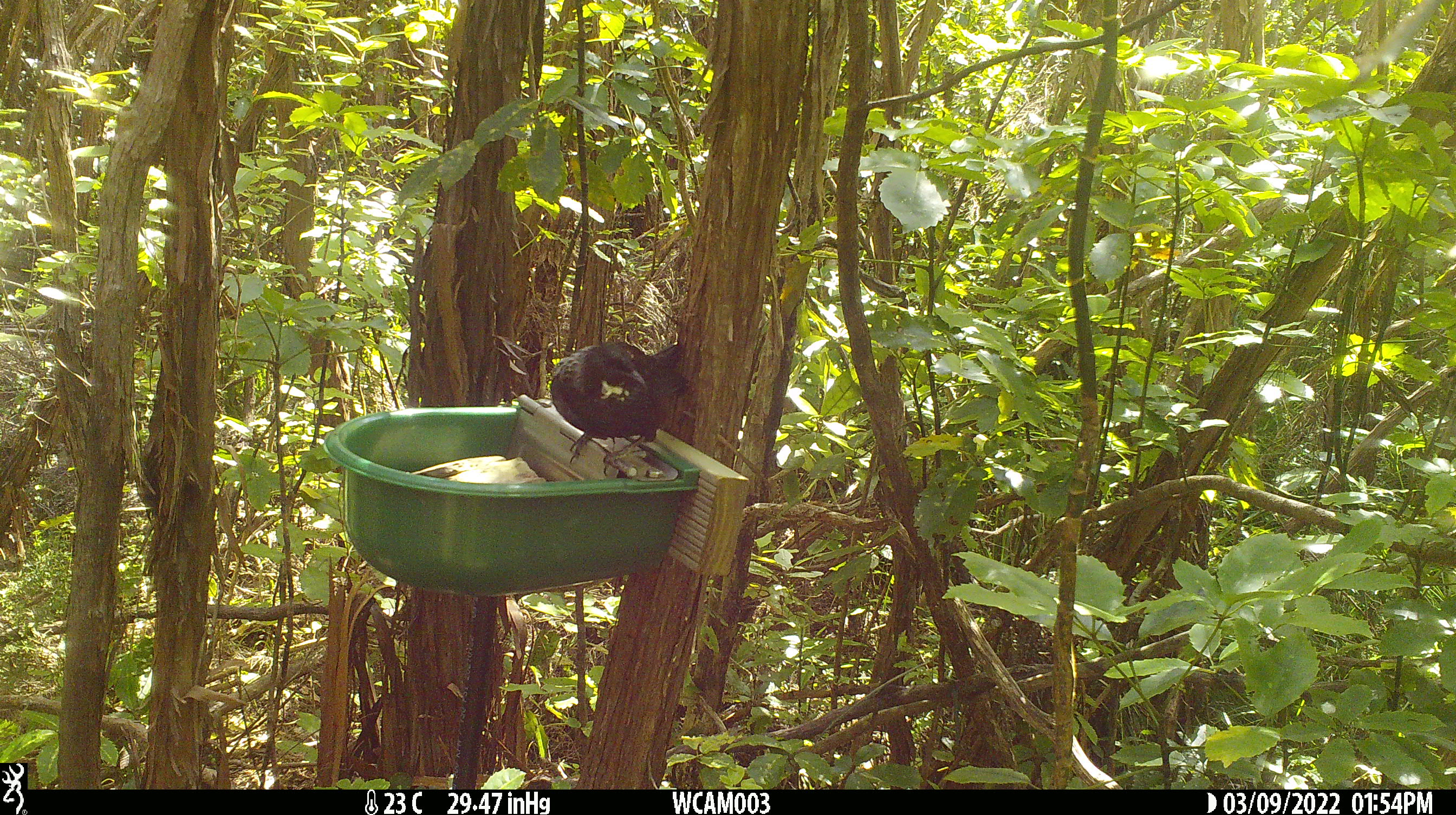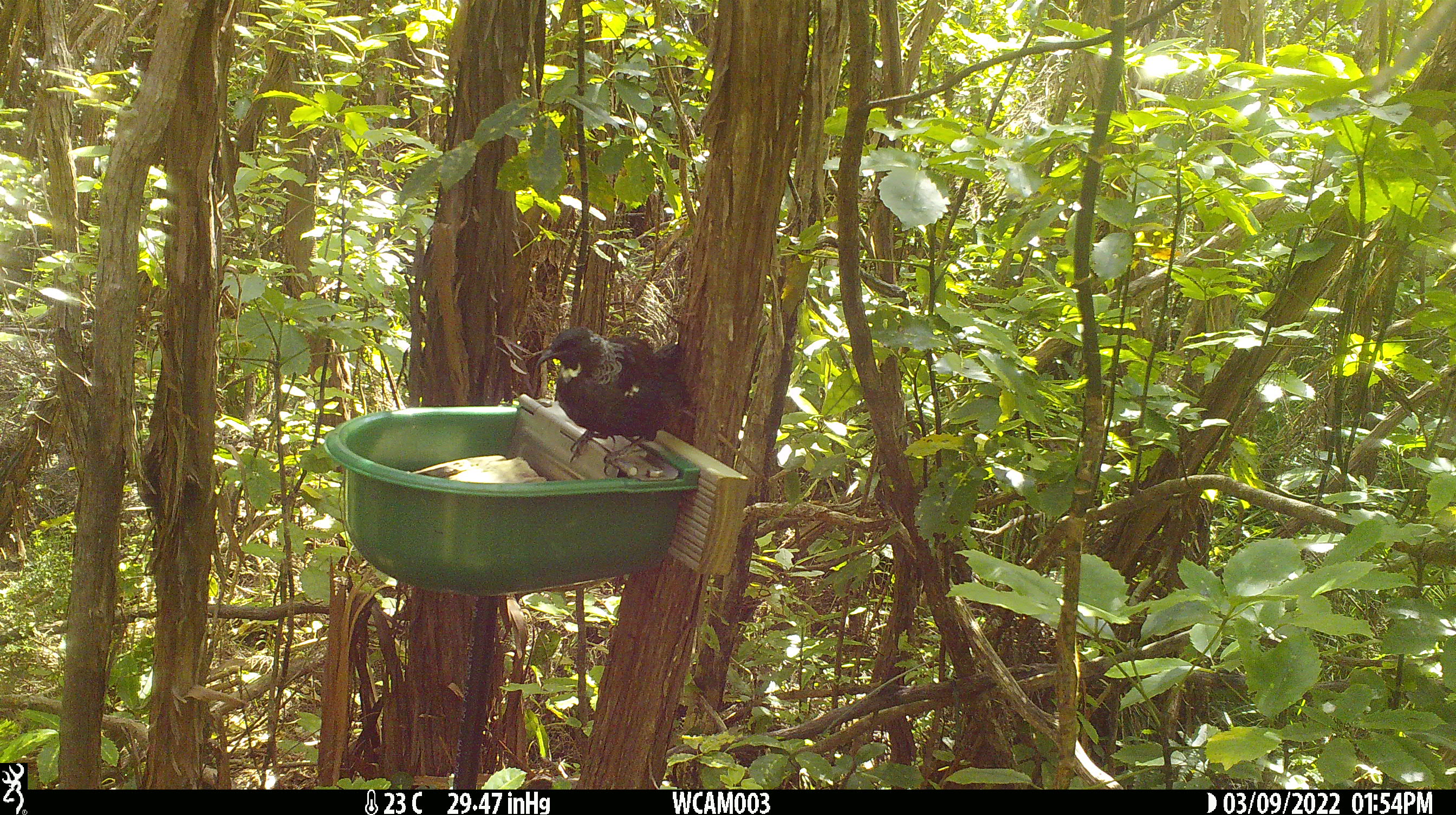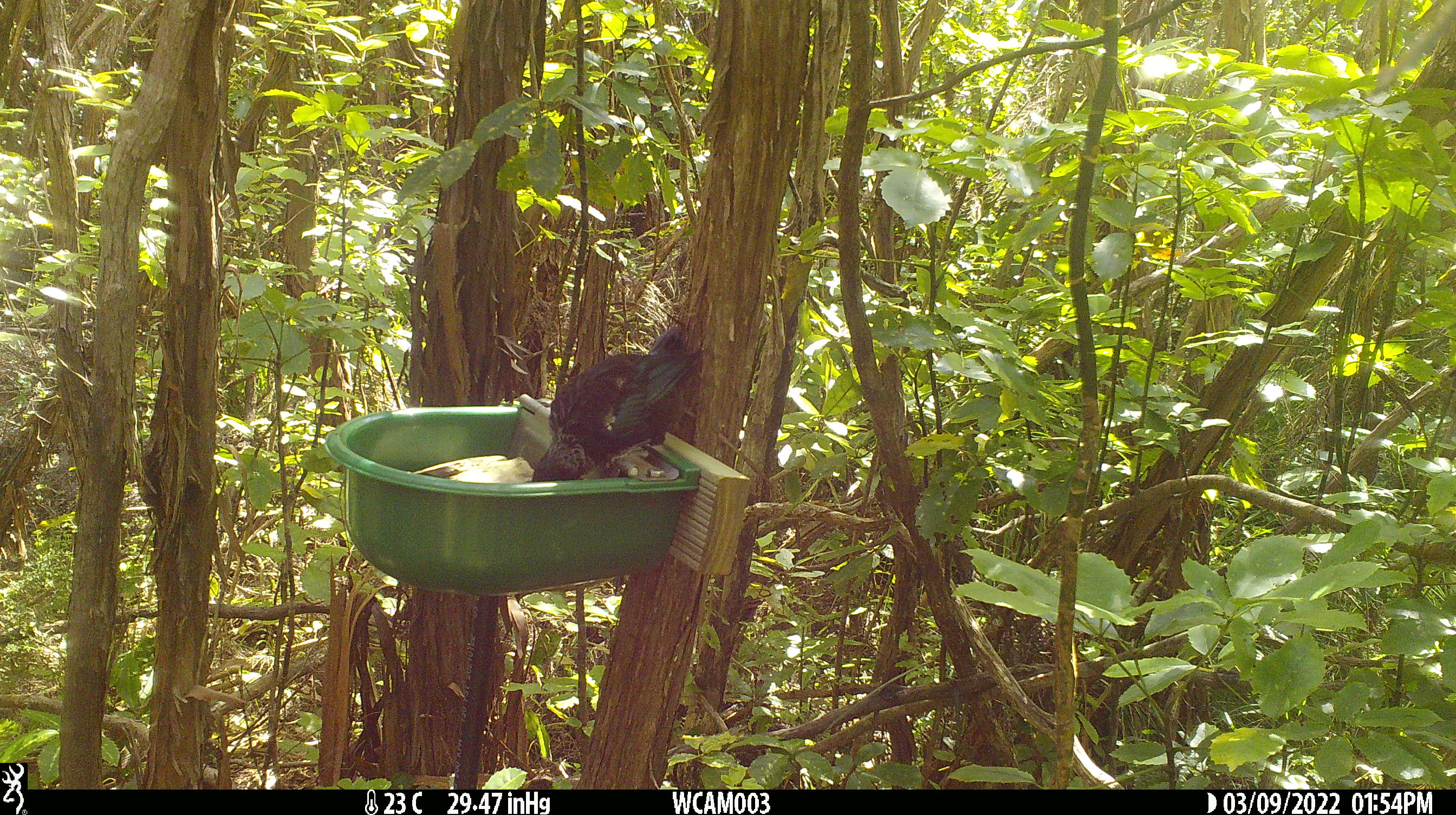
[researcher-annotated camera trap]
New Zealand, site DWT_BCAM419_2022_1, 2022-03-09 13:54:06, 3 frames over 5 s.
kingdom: Animalia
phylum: Chordata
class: Aves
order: Passeriformes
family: Meliphagidae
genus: Prosthemadera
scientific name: Prosthemadera novaeseelandiae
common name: tui